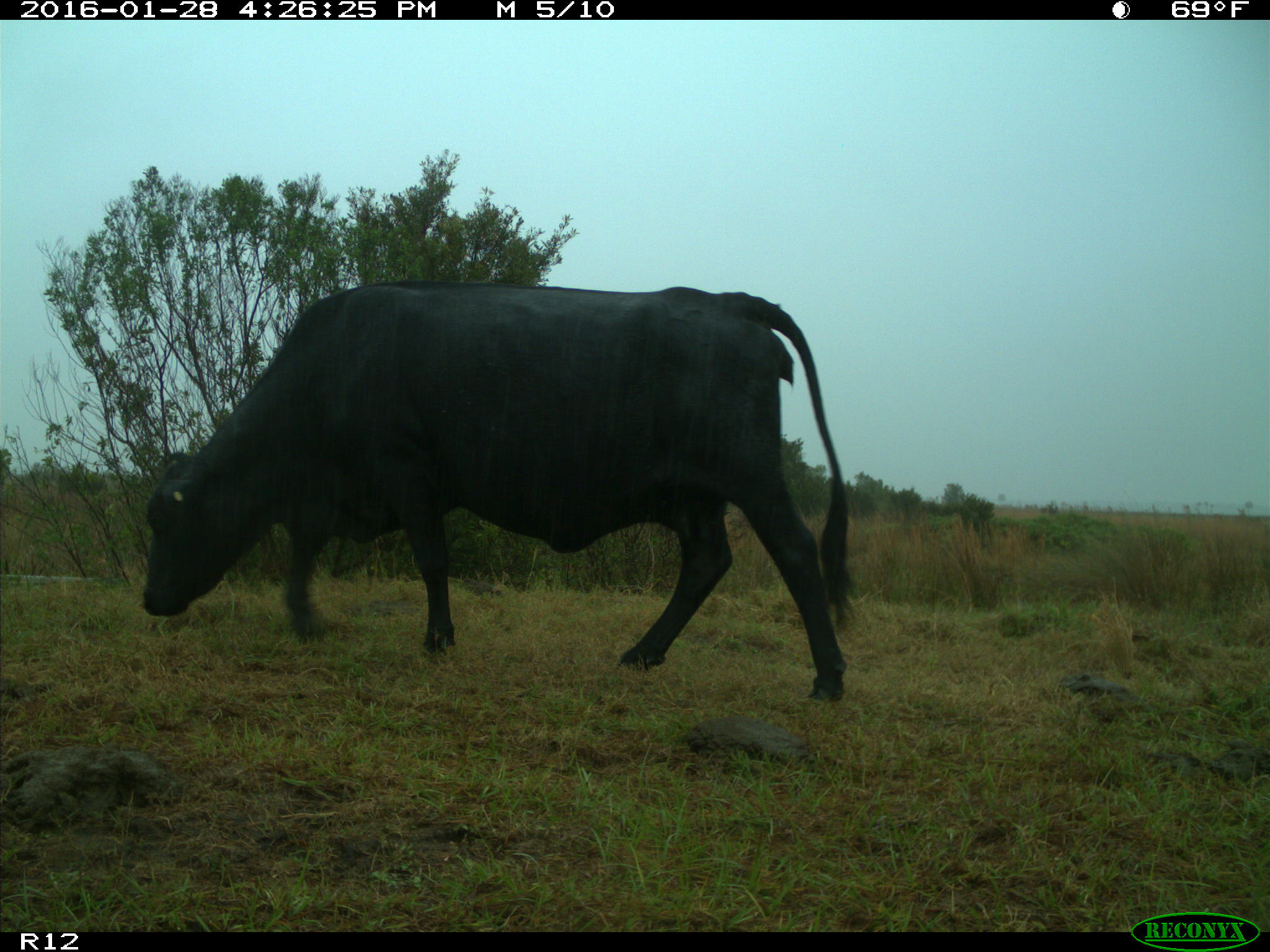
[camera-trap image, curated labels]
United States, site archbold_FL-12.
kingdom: Animalia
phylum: Chordata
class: Mammalia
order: Artiodactyla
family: Bovidae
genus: Bos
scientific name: Bos taurus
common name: domestic cow